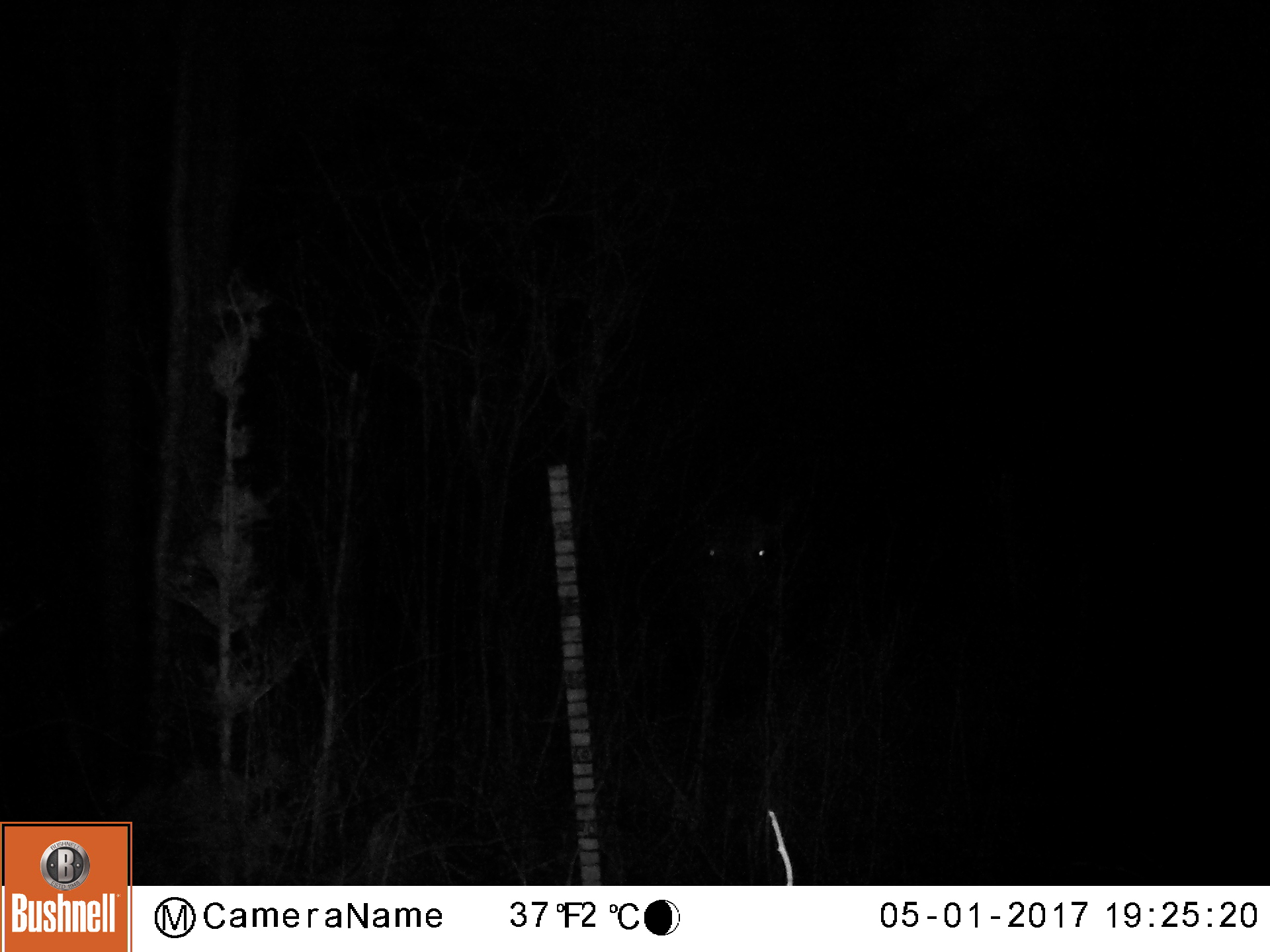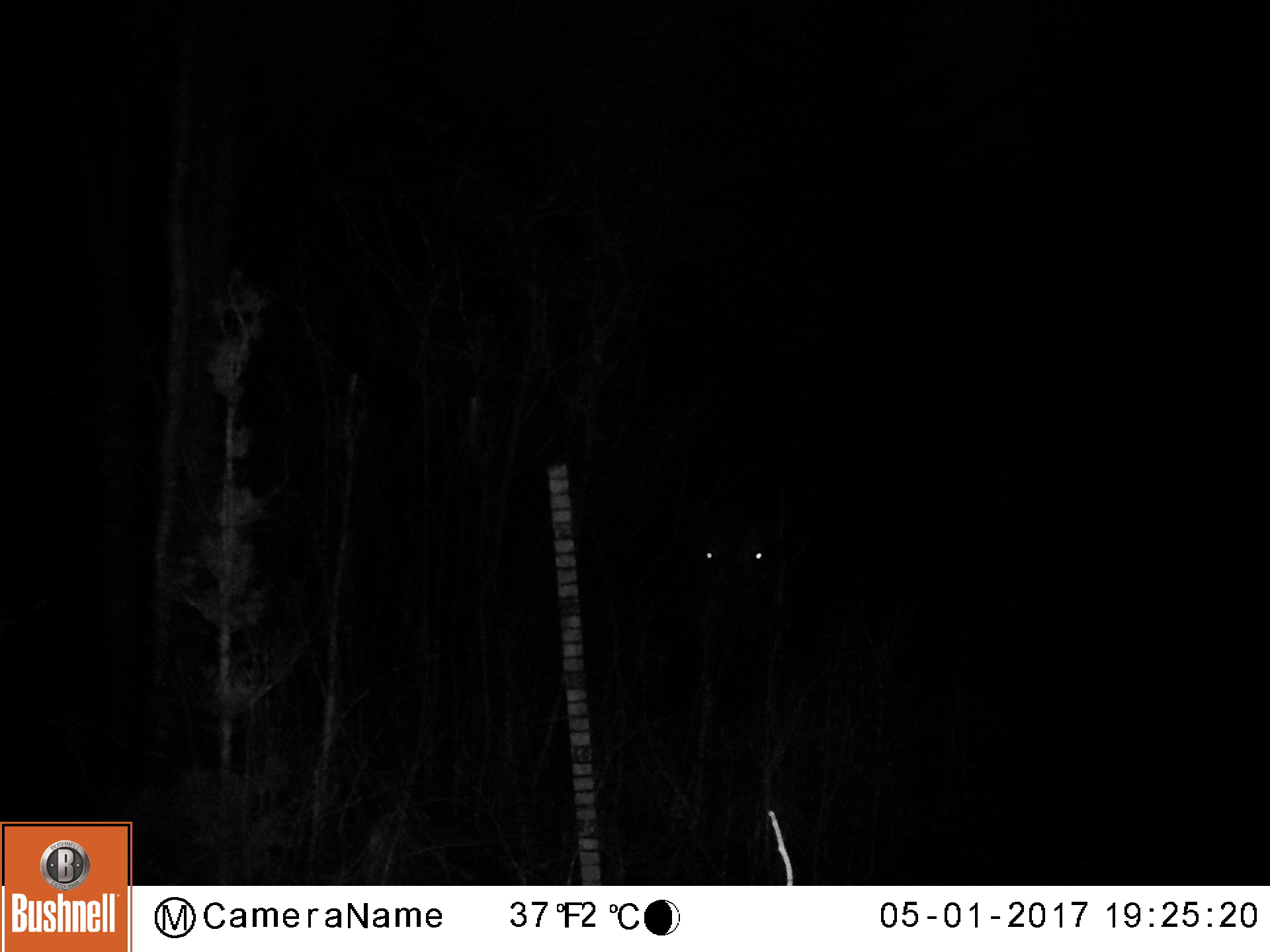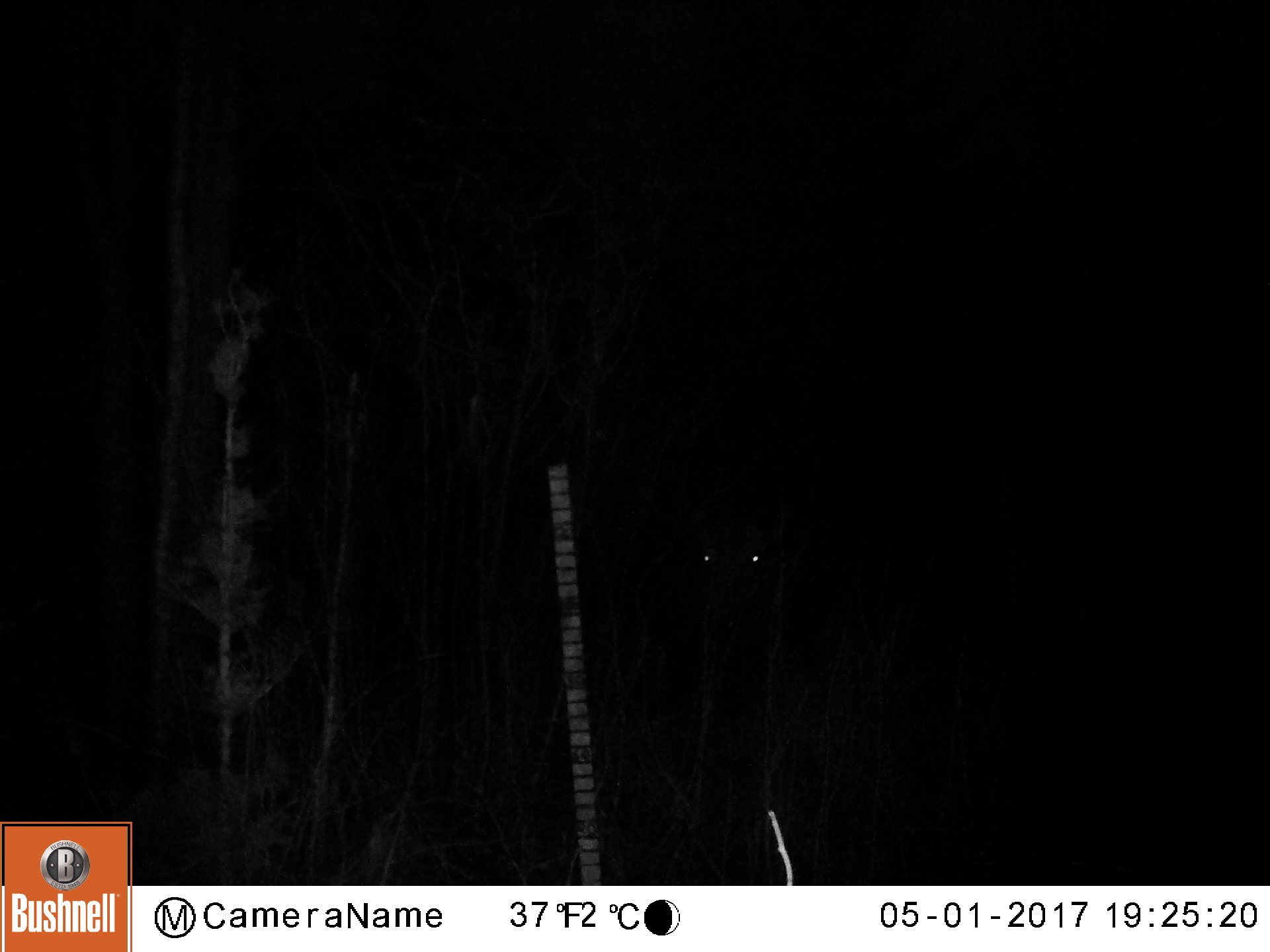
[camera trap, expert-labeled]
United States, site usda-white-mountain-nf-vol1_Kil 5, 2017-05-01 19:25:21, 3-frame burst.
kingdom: Animalia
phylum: Chordata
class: Mammalia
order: Artiodactyla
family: Cervidae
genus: Alces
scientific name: Alces alces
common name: moose